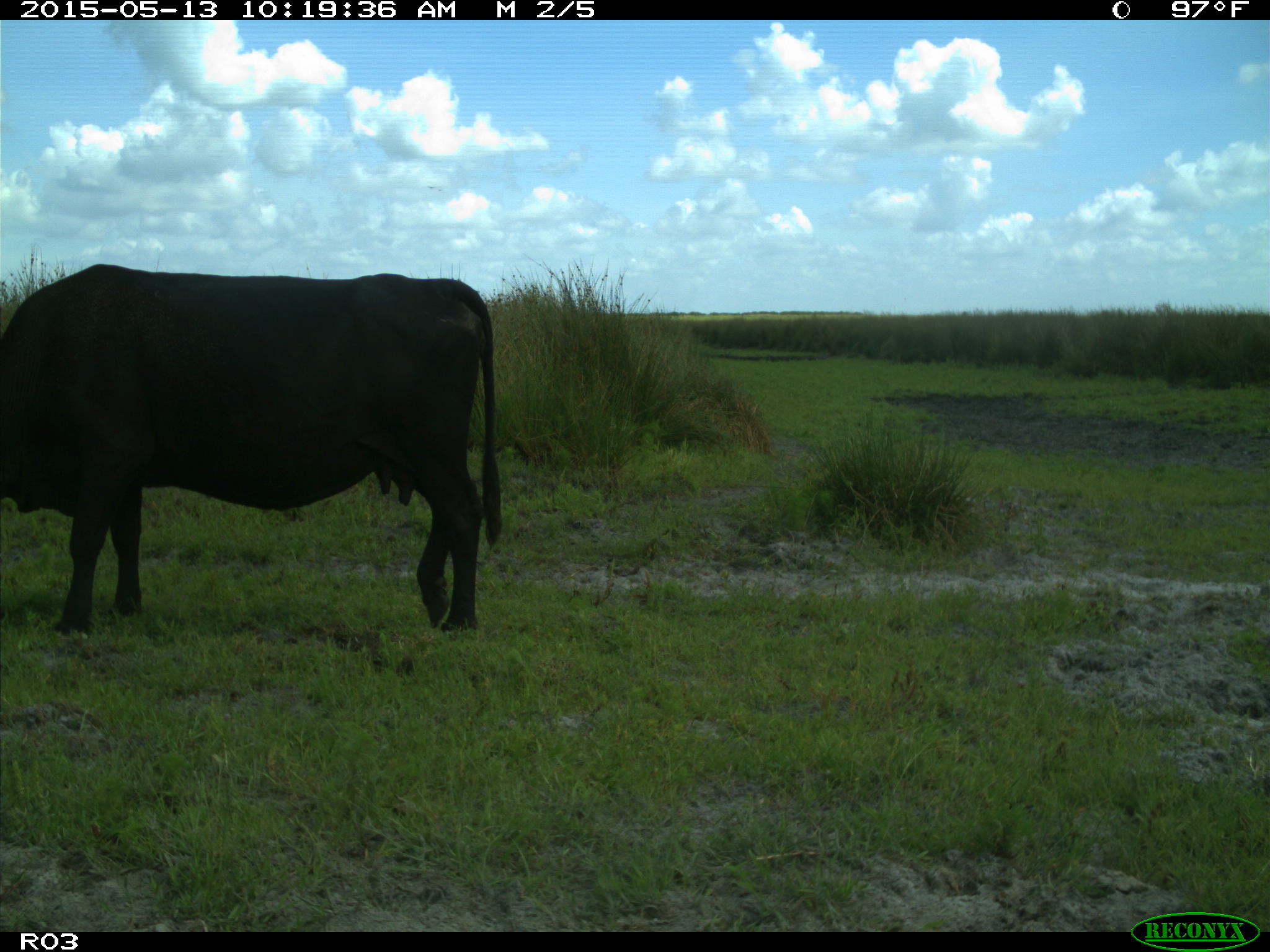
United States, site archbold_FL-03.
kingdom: Animalia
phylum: Chordata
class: Mammalia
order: Artiodactyla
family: Bovidae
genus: Bos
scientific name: Bos taurus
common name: domestic cow